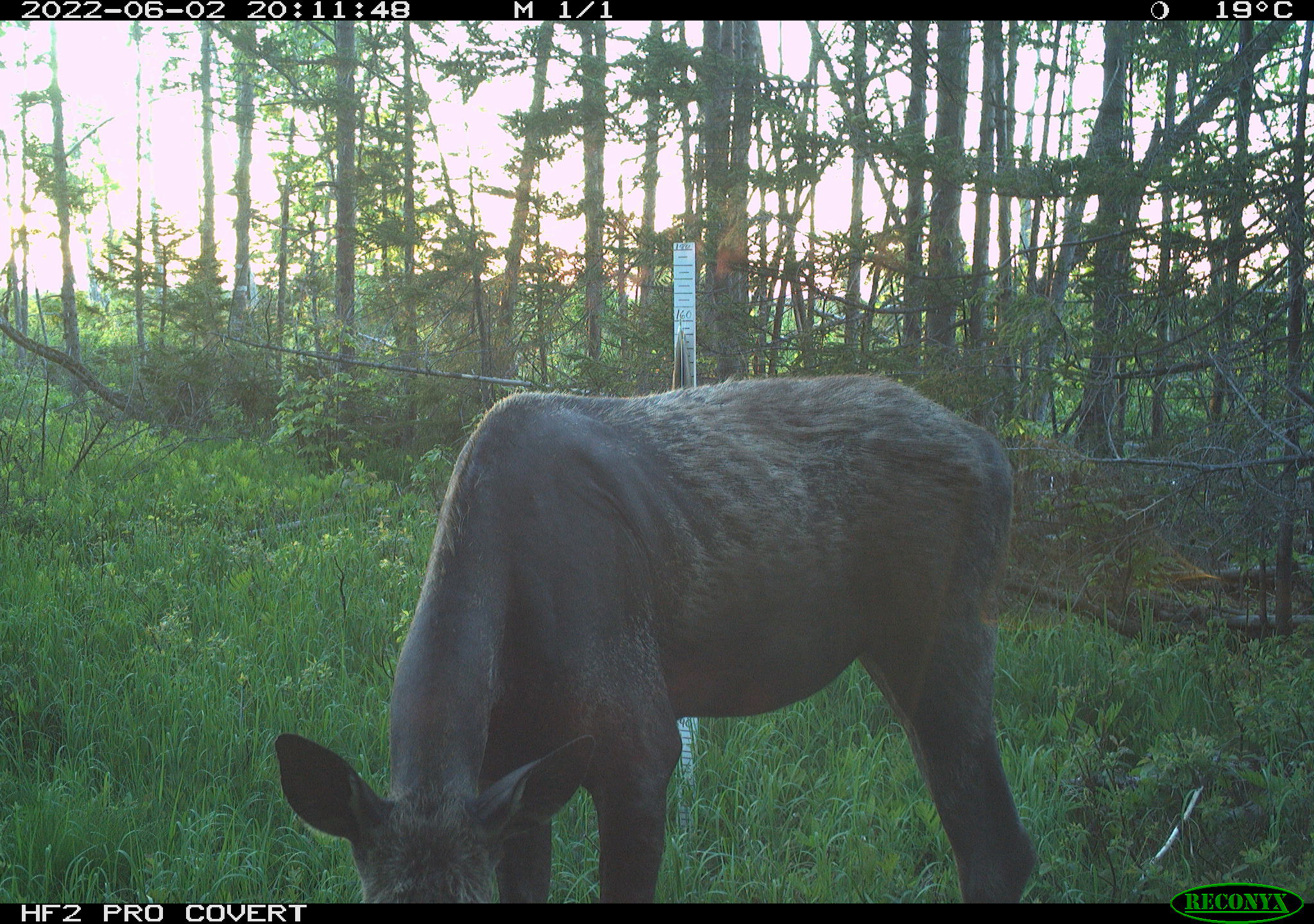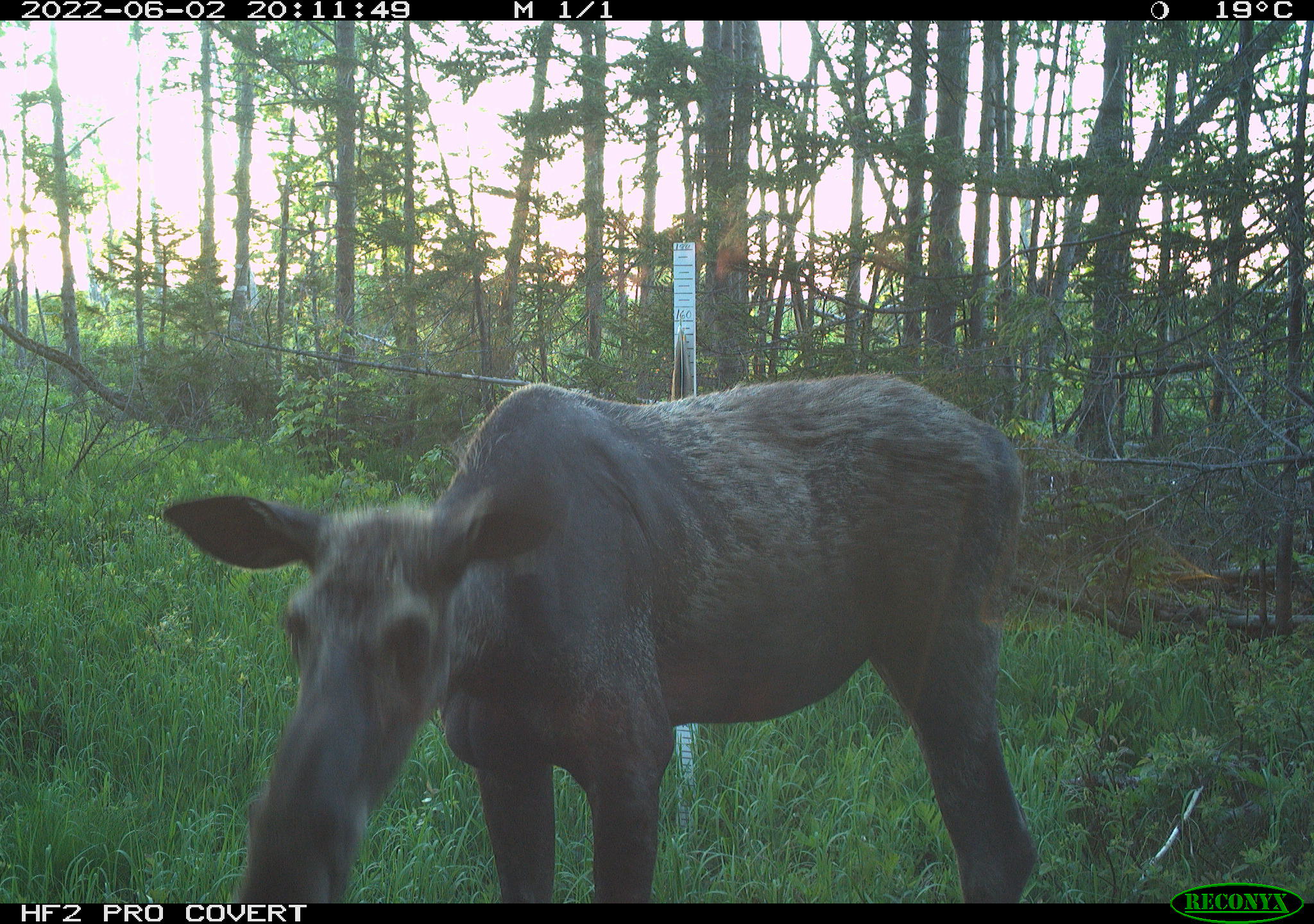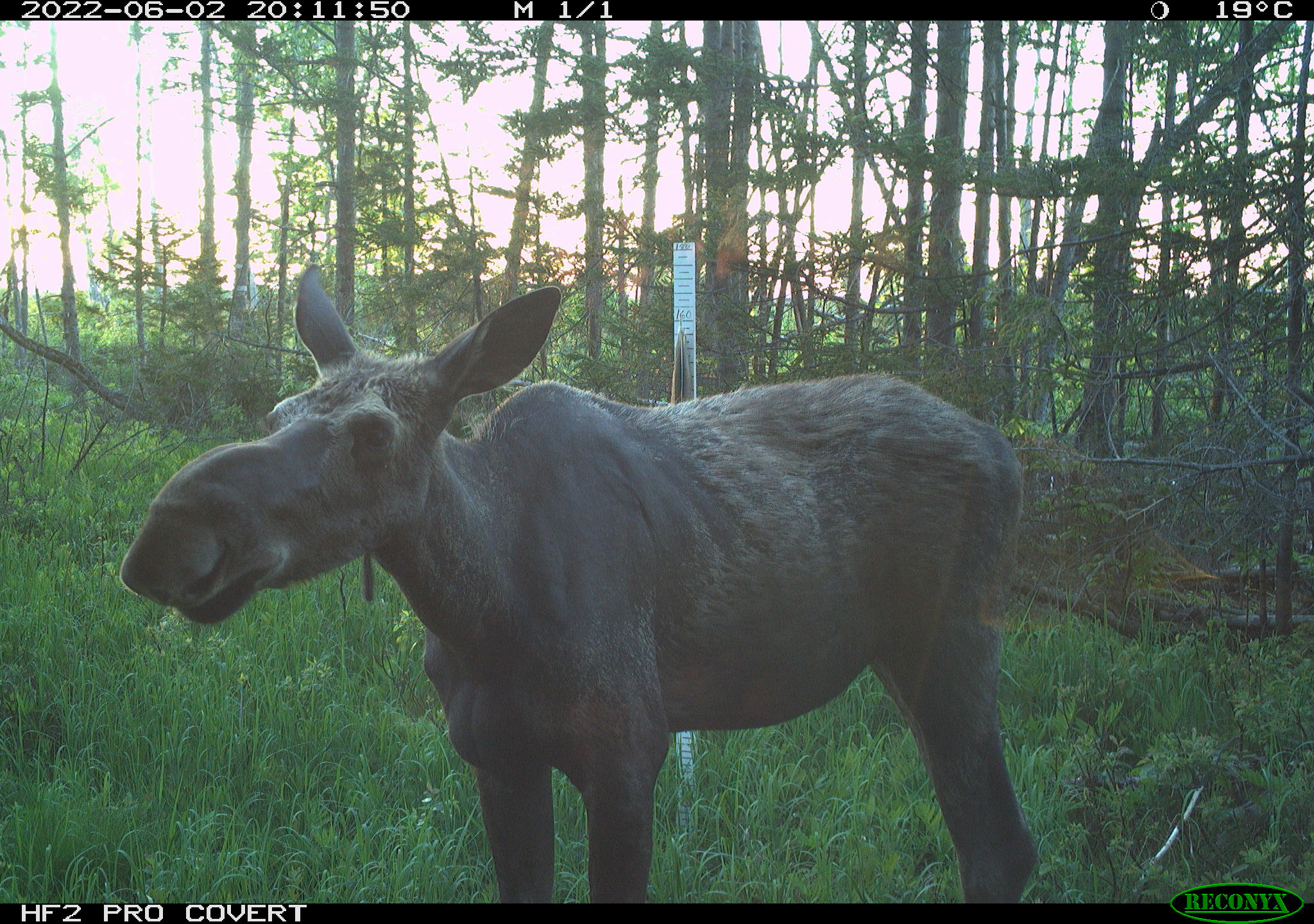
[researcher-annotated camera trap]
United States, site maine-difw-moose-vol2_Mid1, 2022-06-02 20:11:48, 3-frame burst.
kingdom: Animalia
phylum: Chordata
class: Mammalia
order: Artiodactyla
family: Cervidae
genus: Alces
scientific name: Alces alces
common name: moose